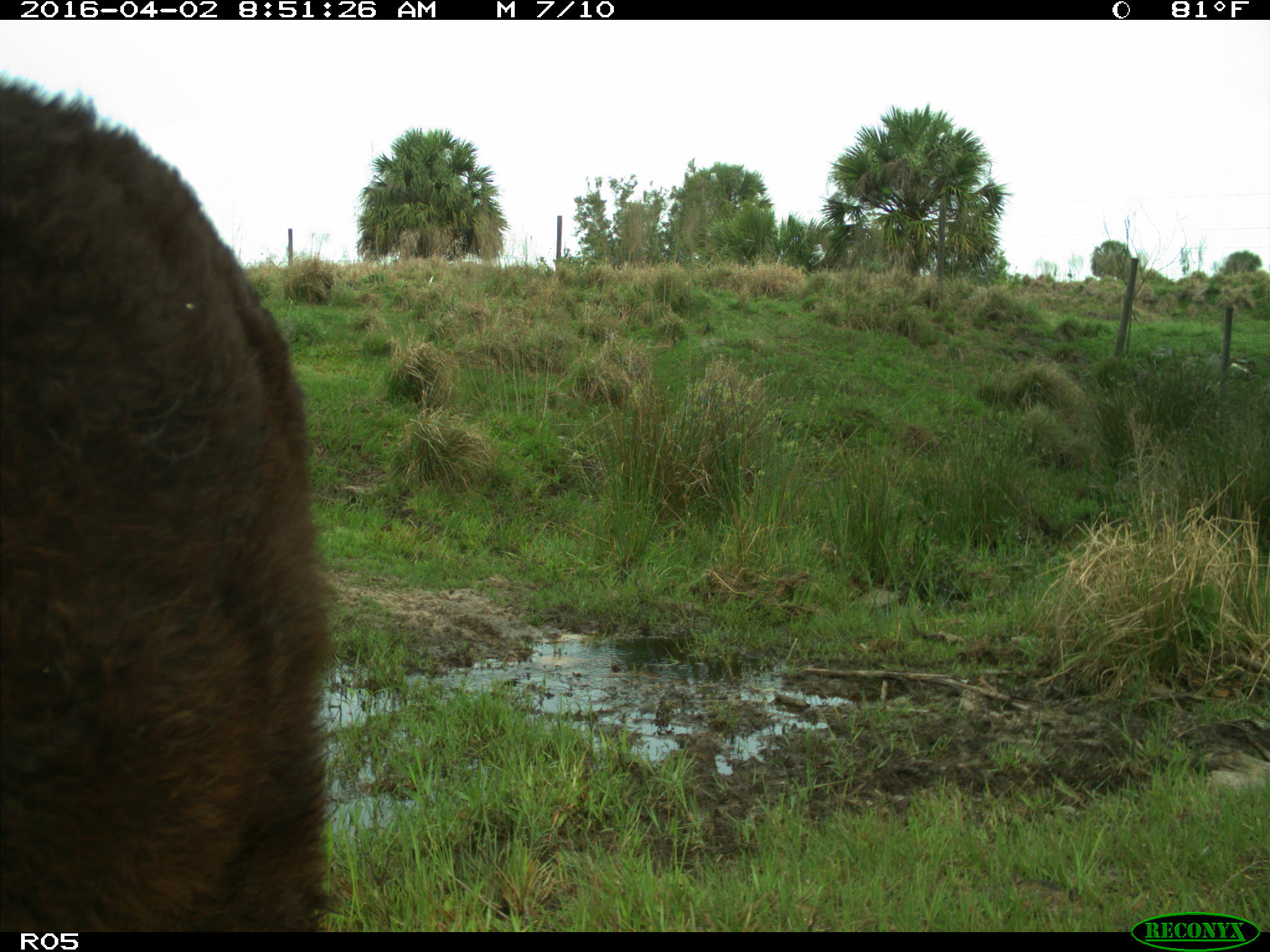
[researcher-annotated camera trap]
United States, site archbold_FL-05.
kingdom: Animalia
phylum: Chordata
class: Mammalia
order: Artiodactyla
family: Bovidae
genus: Bos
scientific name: Bos taurus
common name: domestic cow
Bos taurus (domestic cow).